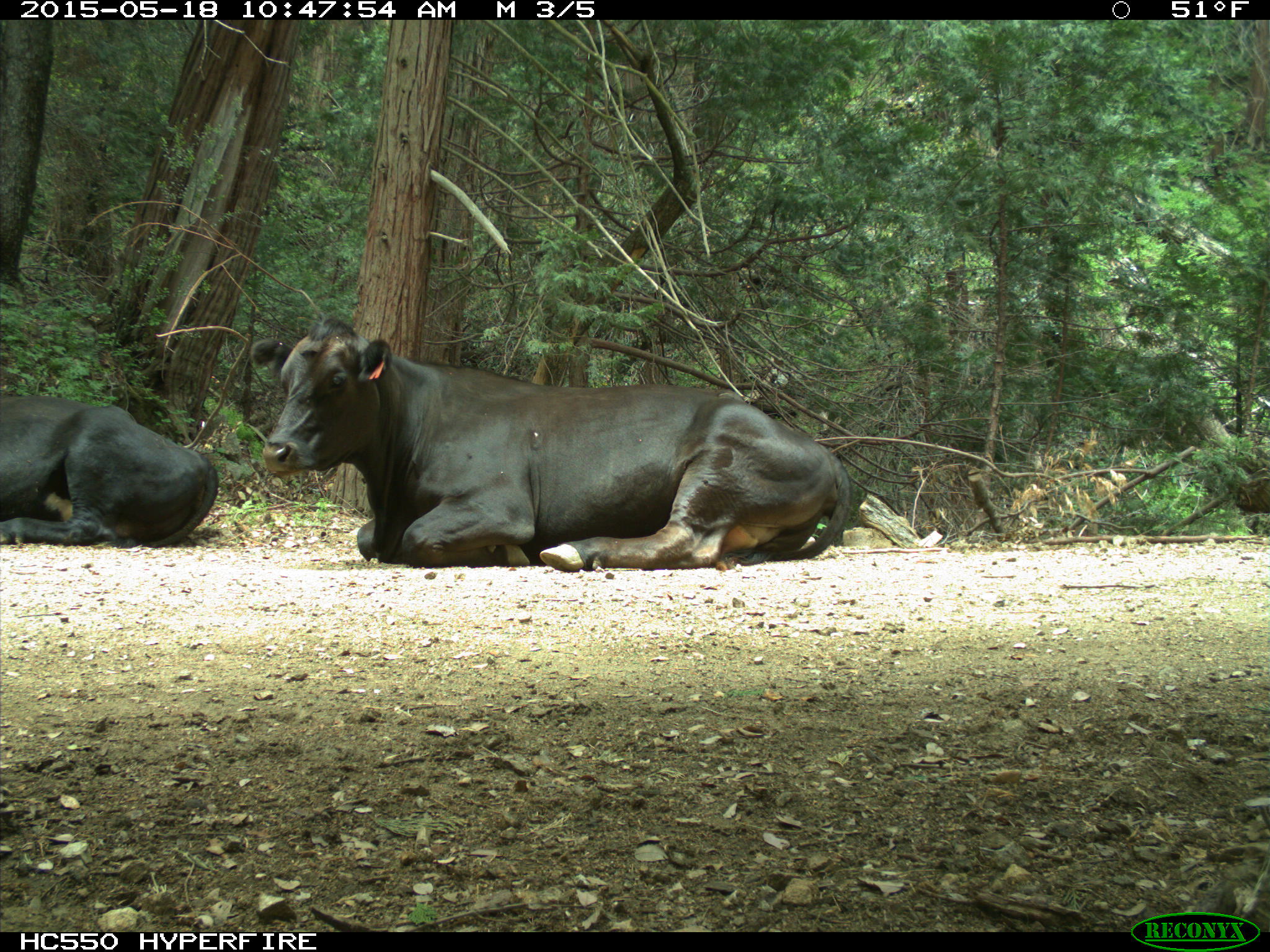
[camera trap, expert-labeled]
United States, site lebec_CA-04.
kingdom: Animalia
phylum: Chordata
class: Mammalia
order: Artiodactyla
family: Bovidae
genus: Bos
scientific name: Bos taurus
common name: domestic cow